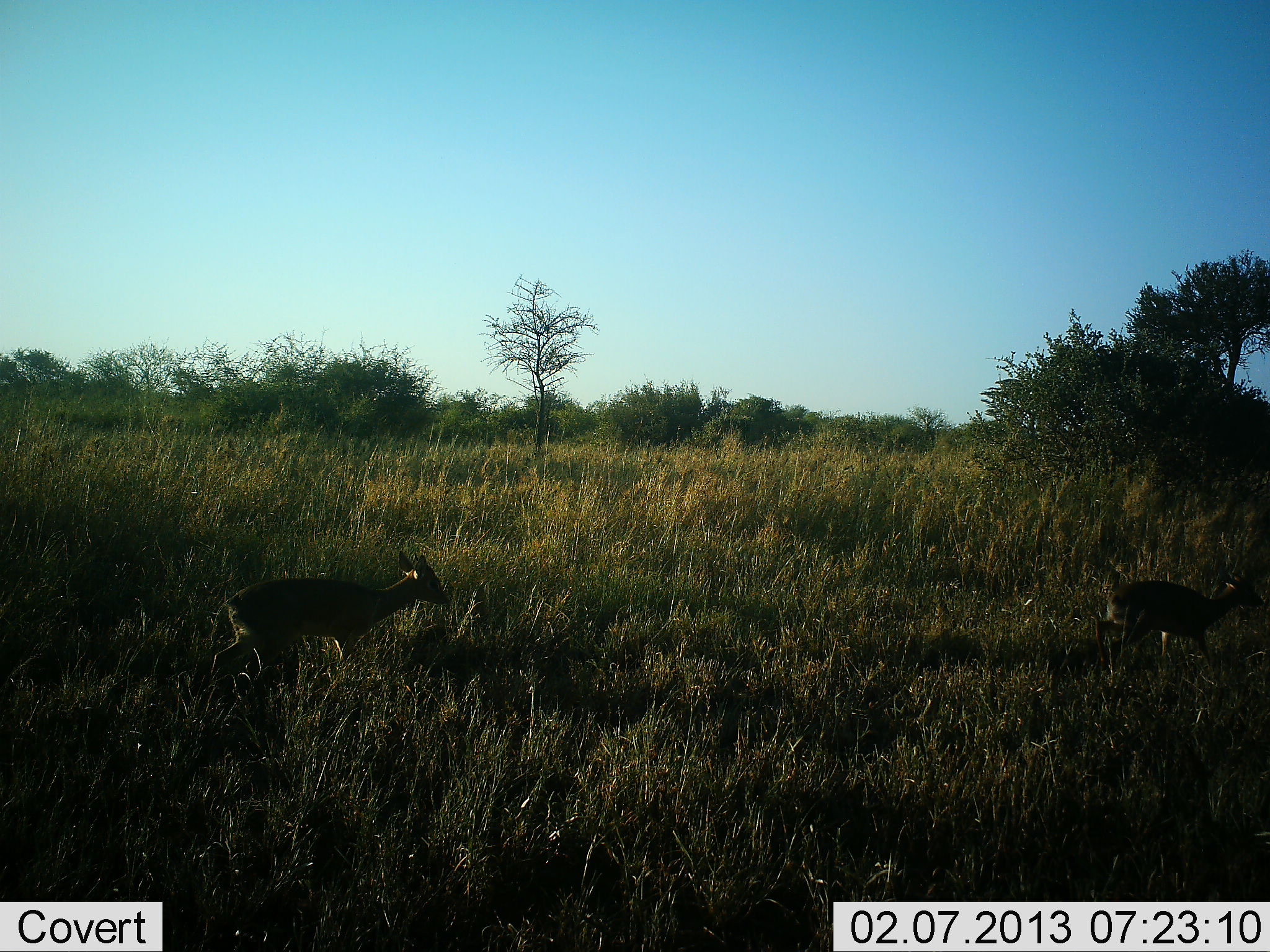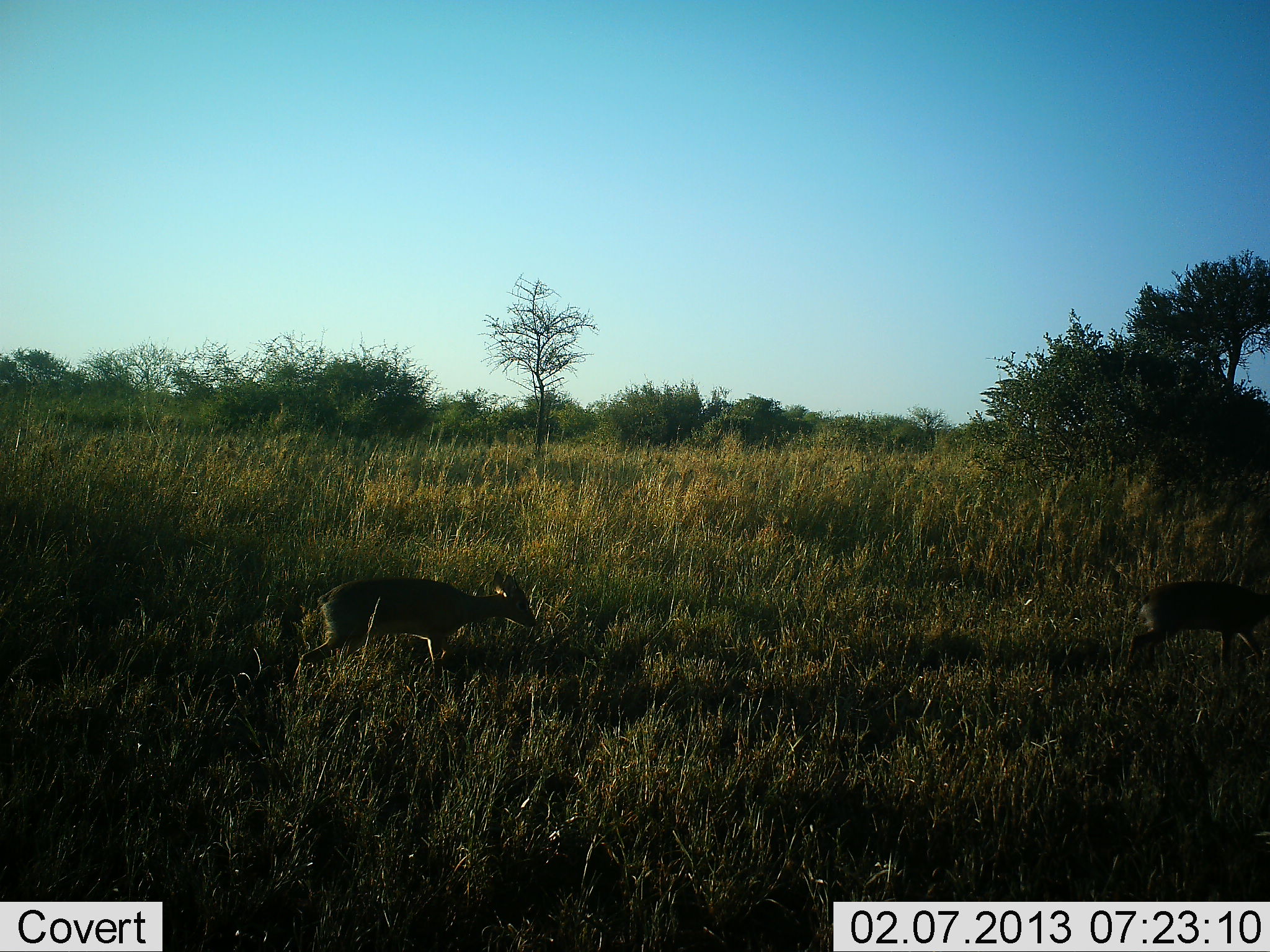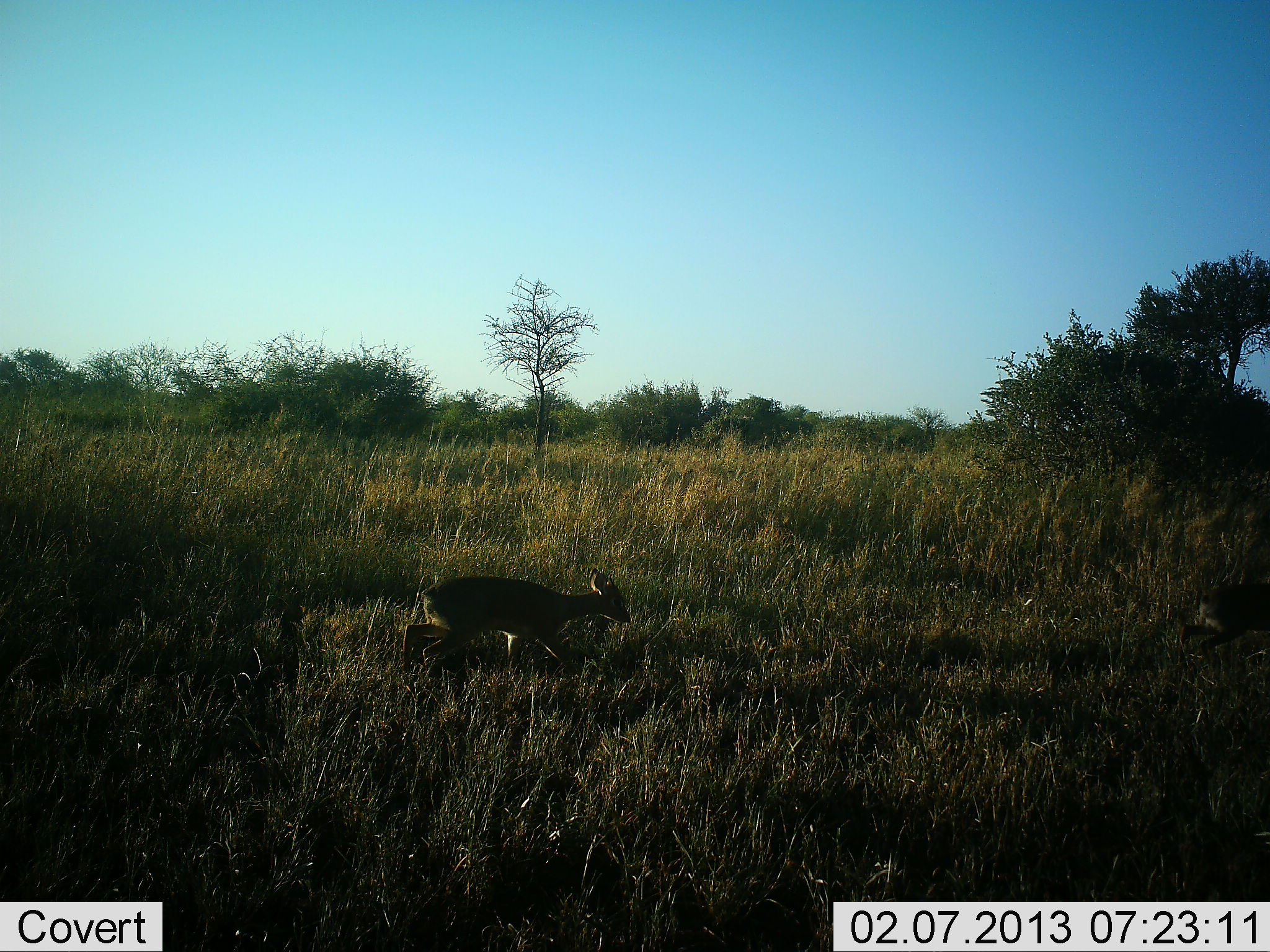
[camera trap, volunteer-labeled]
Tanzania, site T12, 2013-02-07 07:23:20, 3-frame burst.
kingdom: Animalia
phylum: Chordata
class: Mammalia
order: Artiodactyla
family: Bovidae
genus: Madoqua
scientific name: Madoqua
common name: dikdik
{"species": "dikdik (Madoqua)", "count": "2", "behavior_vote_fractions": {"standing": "9%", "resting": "0%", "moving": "100%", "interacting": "0%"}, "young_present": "0%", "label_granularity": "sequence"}